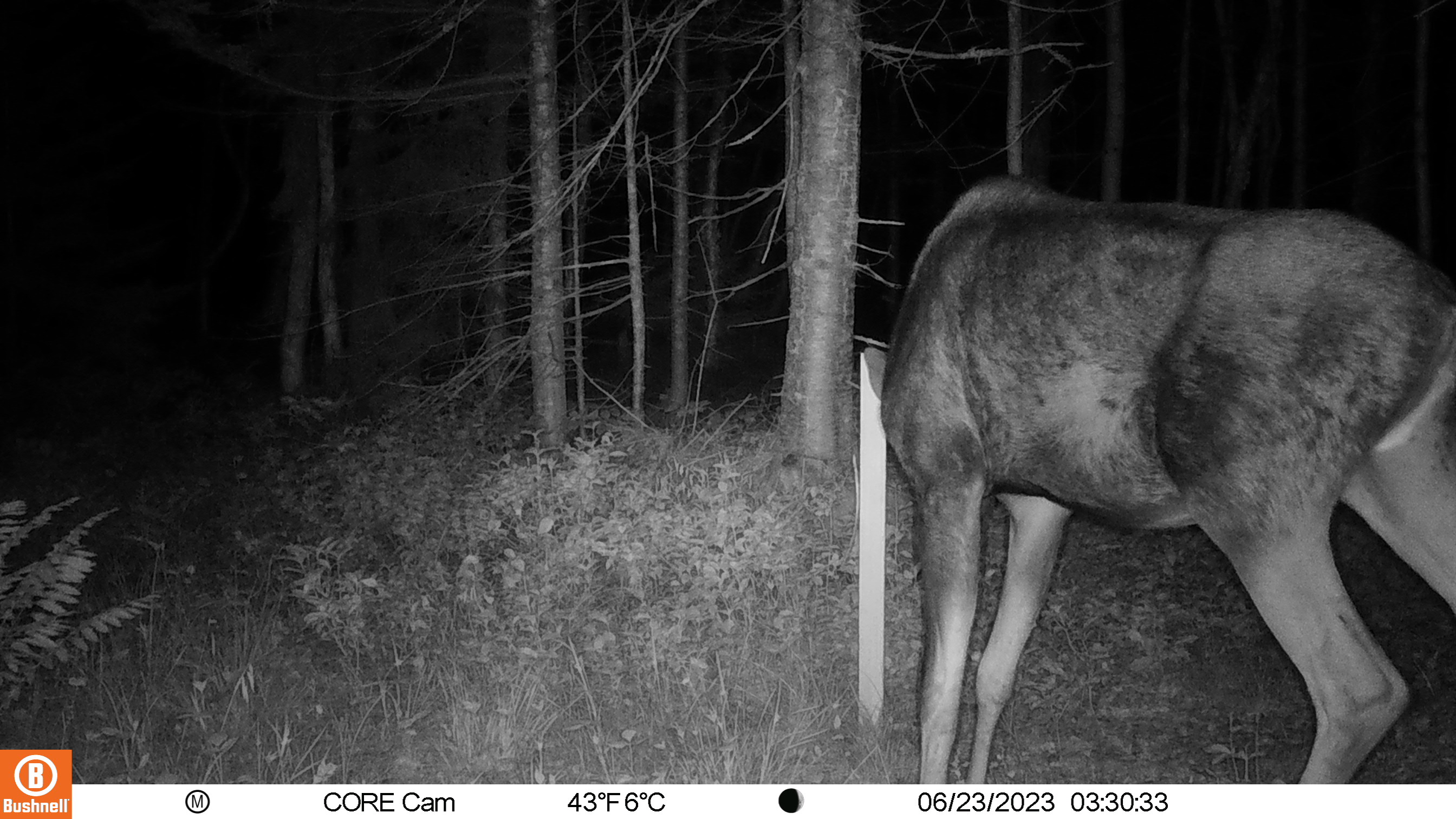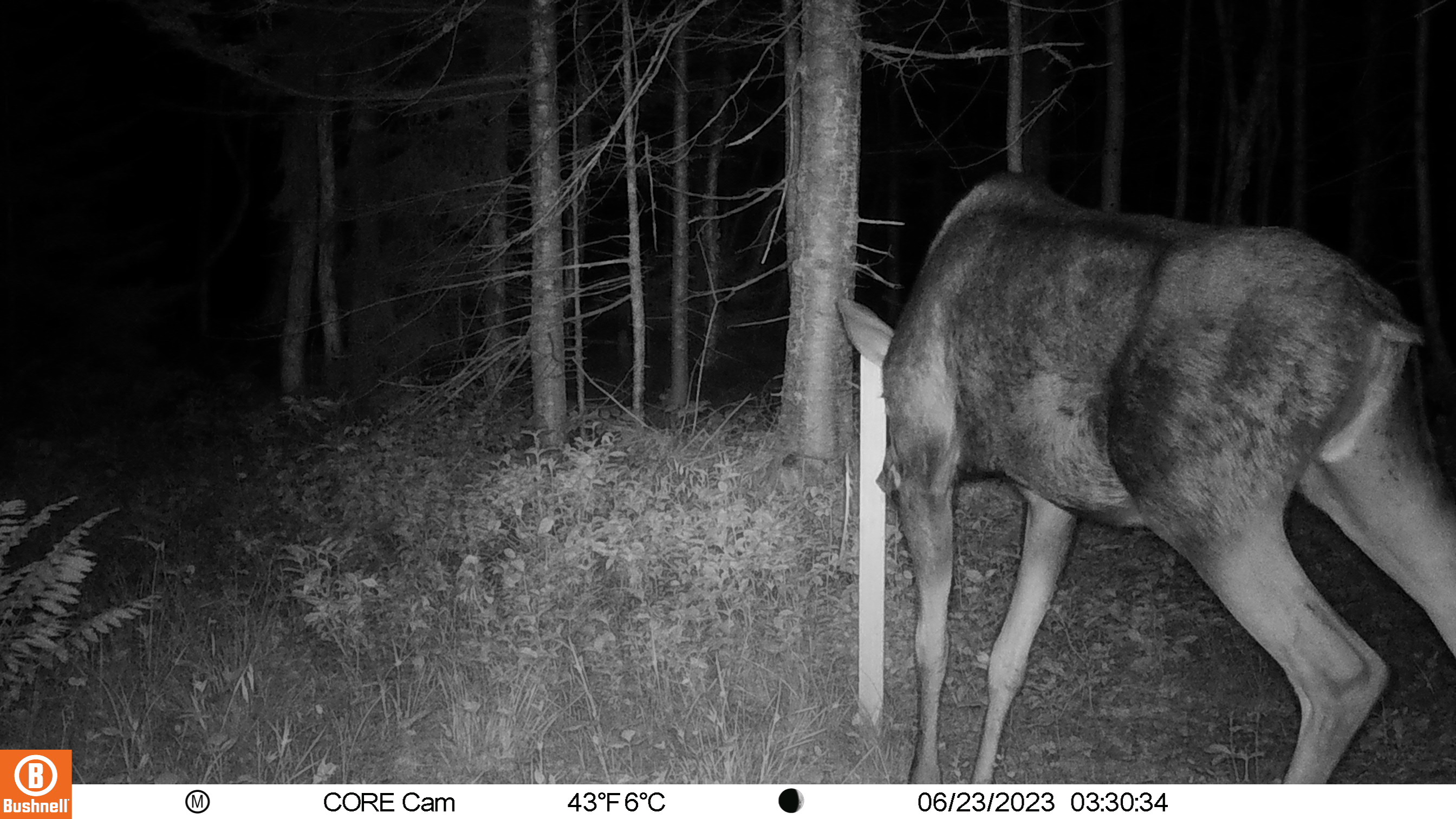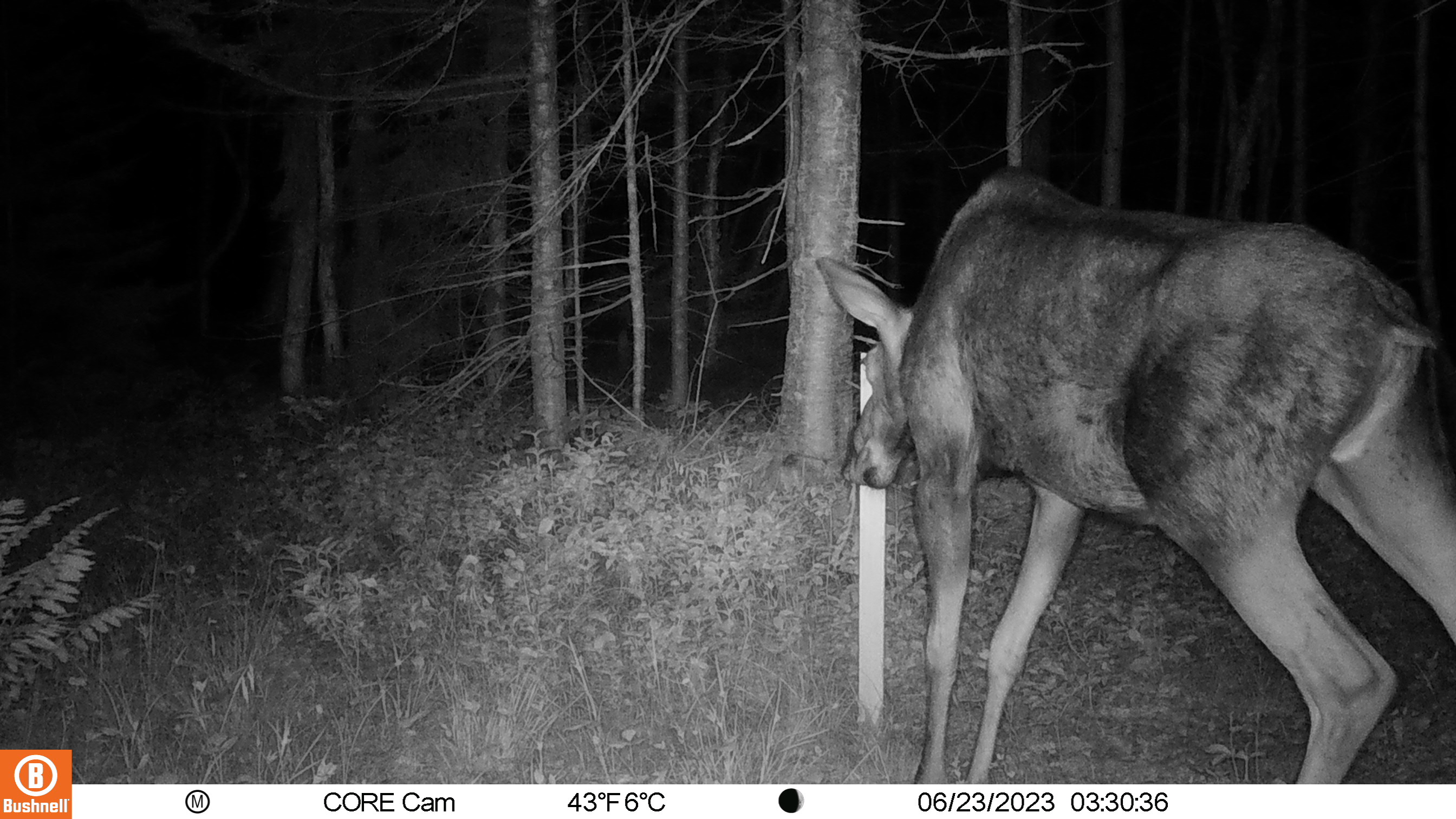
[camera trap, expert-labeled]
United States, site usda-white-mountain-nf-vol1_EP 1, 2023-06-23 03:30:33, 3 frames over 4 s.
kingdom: Animalia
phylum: Chordata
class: Mammalia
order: Artiodactyla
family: Cervidae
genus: Alces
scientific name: Alces alces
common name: moose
Moose (Alces alces).